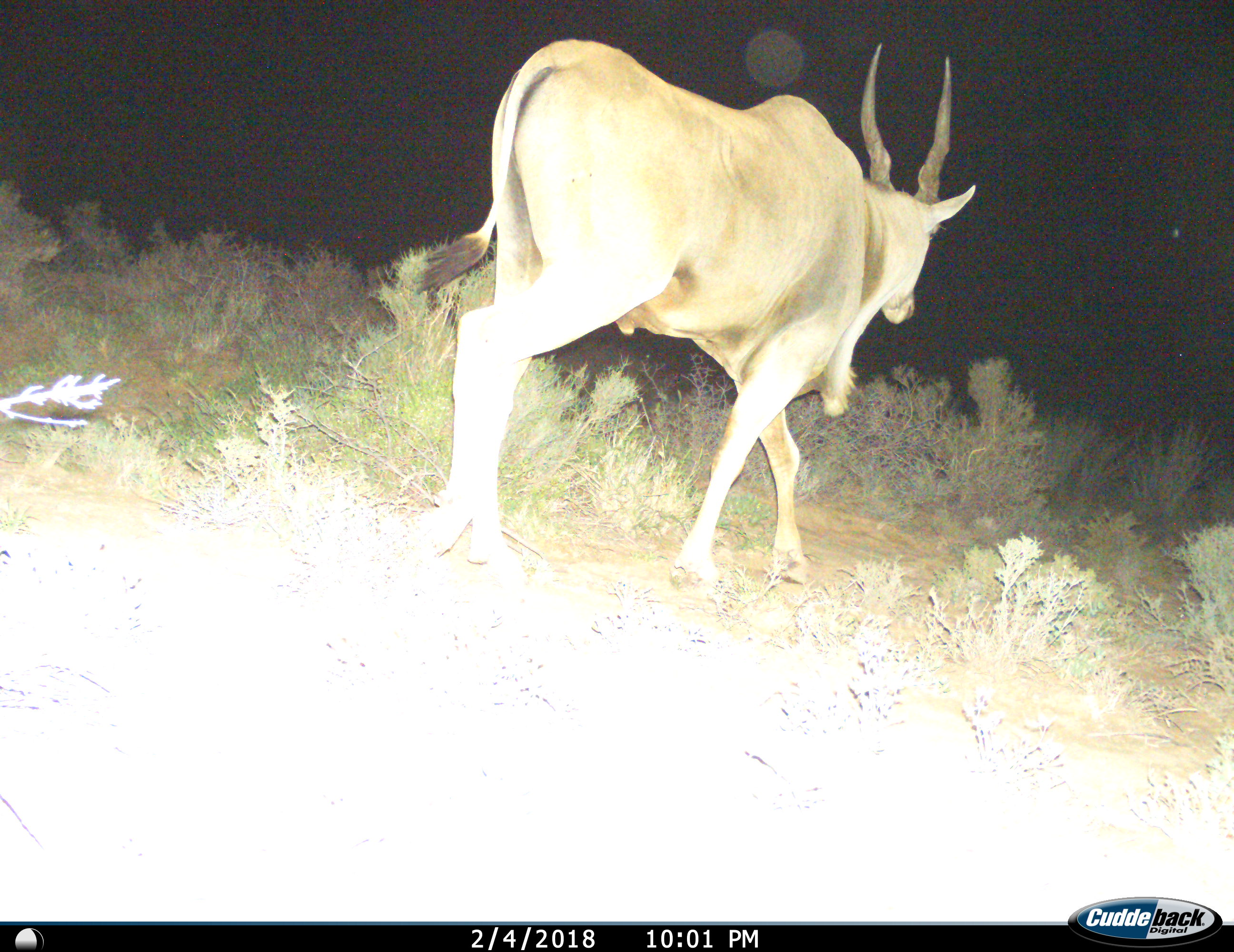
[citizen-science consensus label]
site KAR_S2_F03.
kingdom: Animalia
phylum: Chordata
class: Mammalia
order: Artiodactyla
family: Bovidae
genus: Tragelaphus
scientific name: Tragelaphus oryx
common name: eland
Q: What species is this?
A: Eland (Tragelaphus oryx).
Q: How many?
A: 1.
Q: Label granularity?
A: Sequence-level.